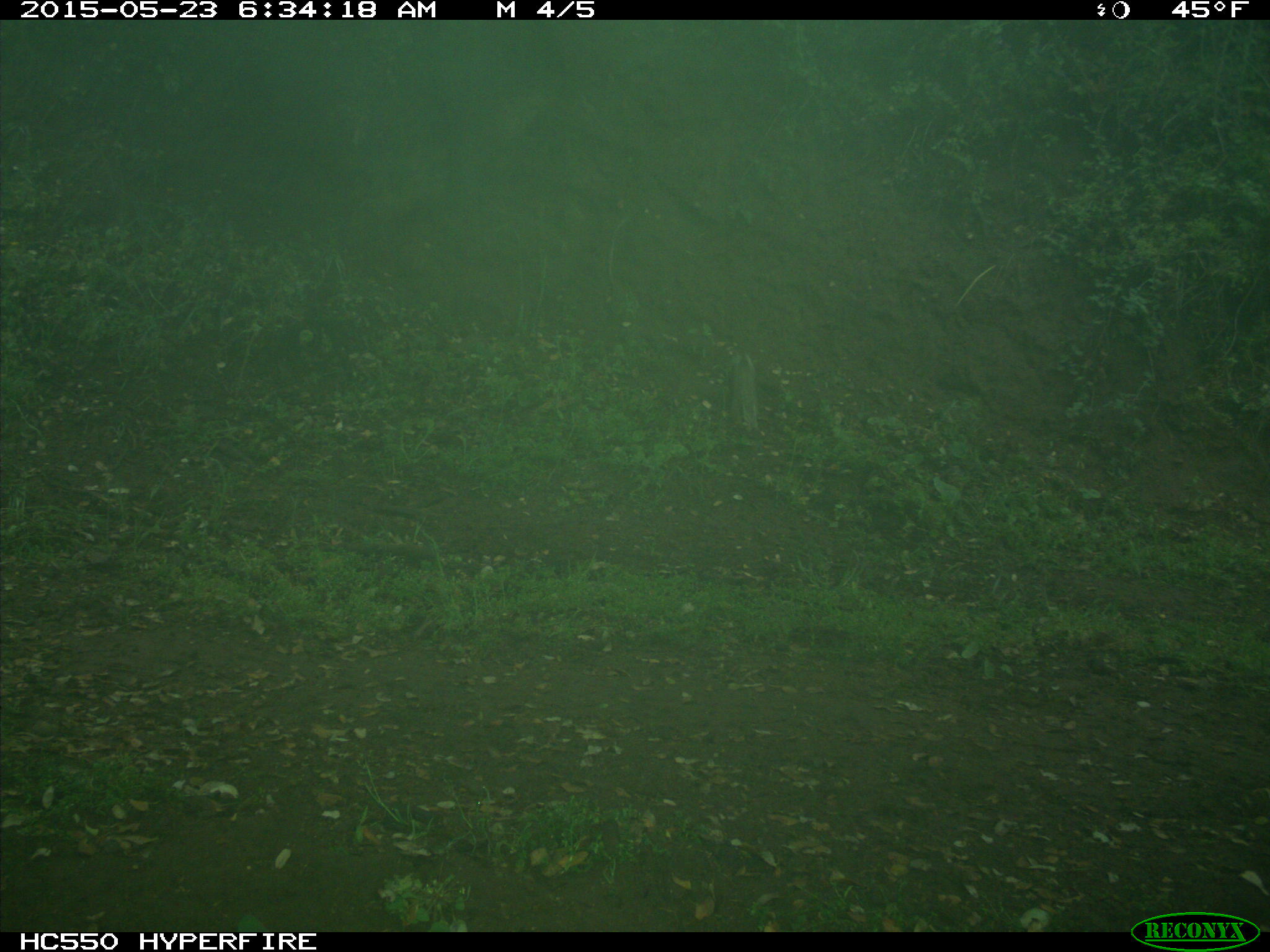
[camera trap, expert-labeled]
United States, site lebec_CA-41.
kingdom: Animalia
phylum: Chordata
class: Mammalia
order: Rodentia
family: Sciuridae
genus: Otospermophilus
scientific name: Otospermophilus beecheyi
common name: california ground squirrel